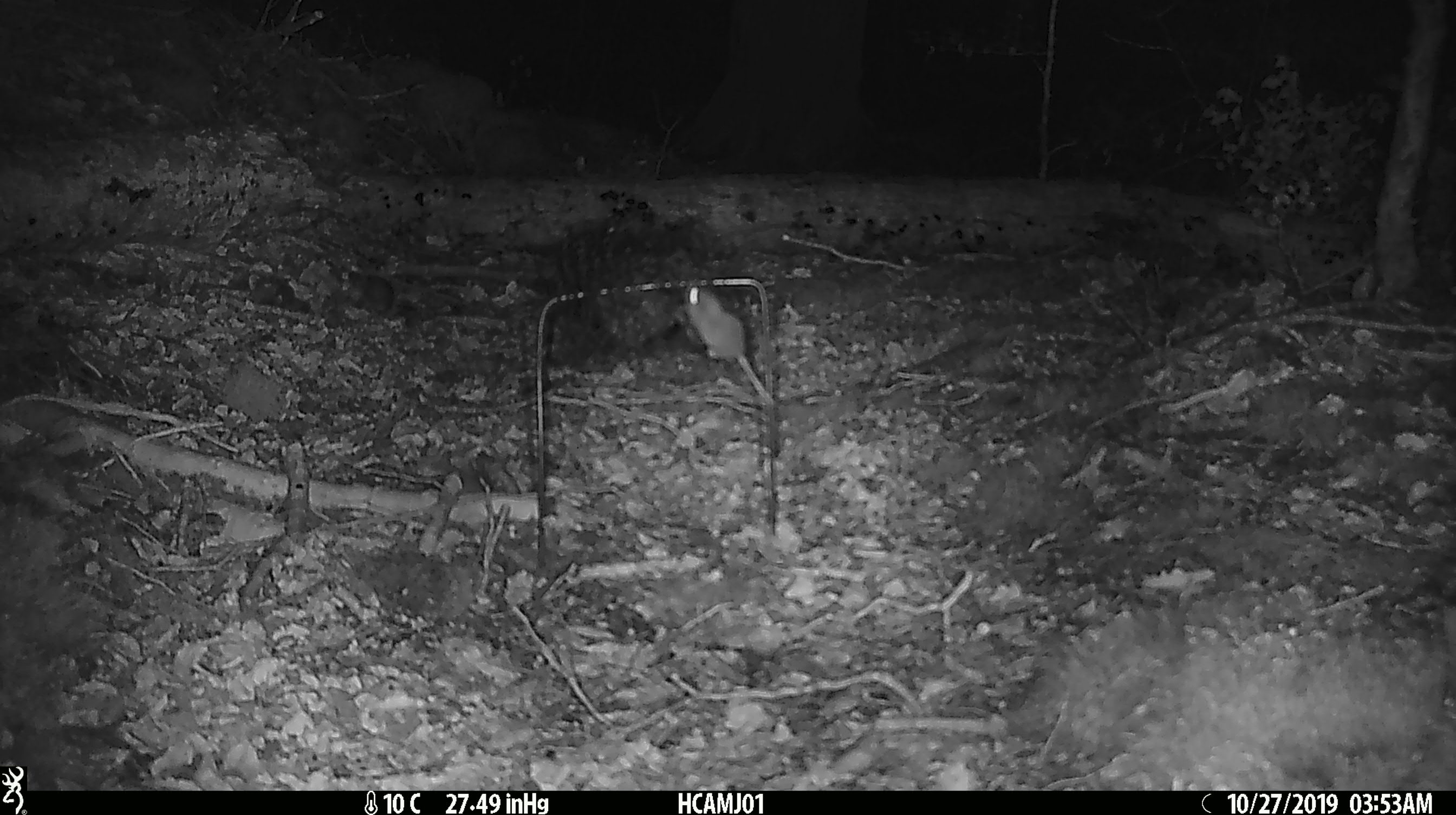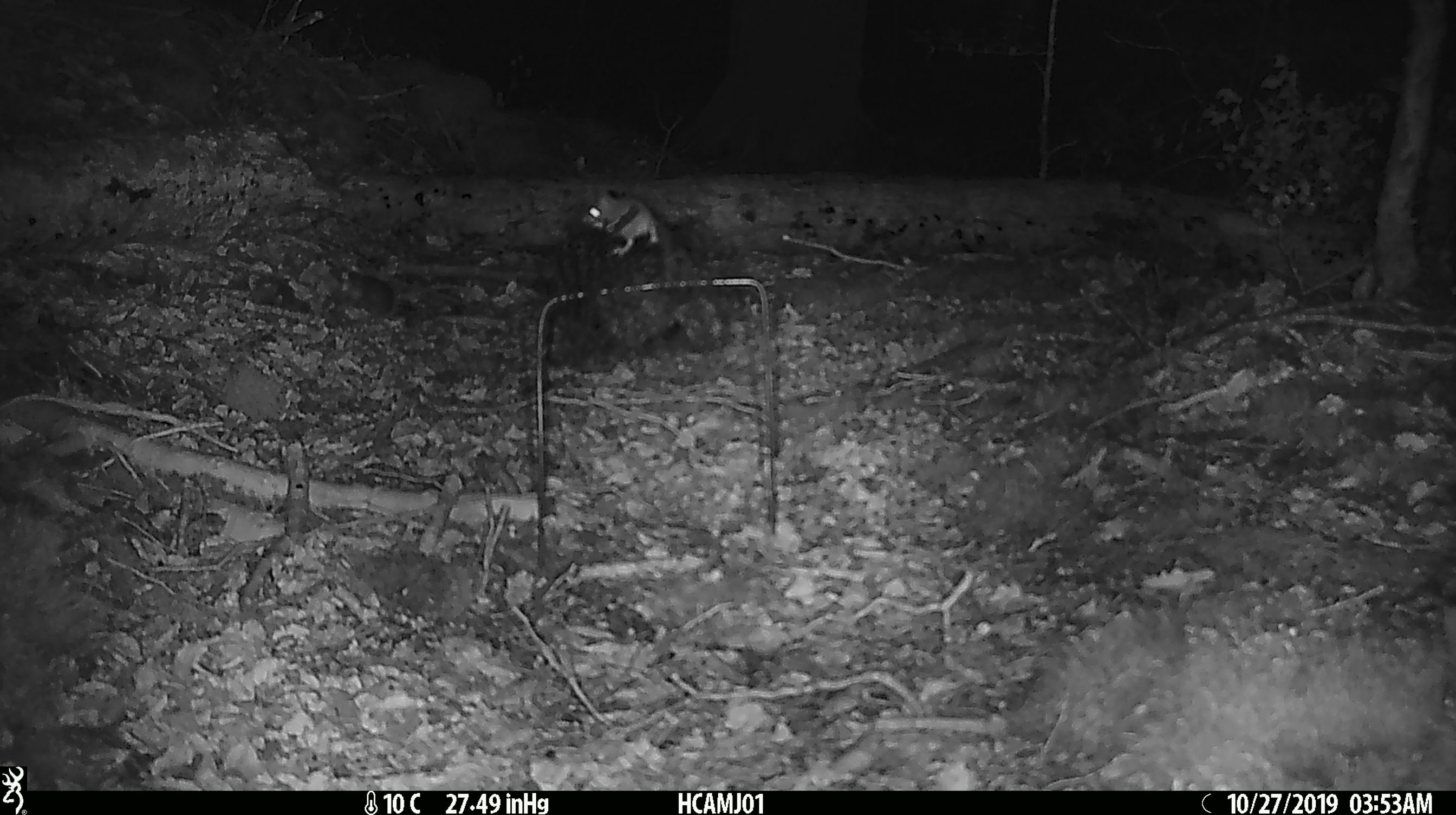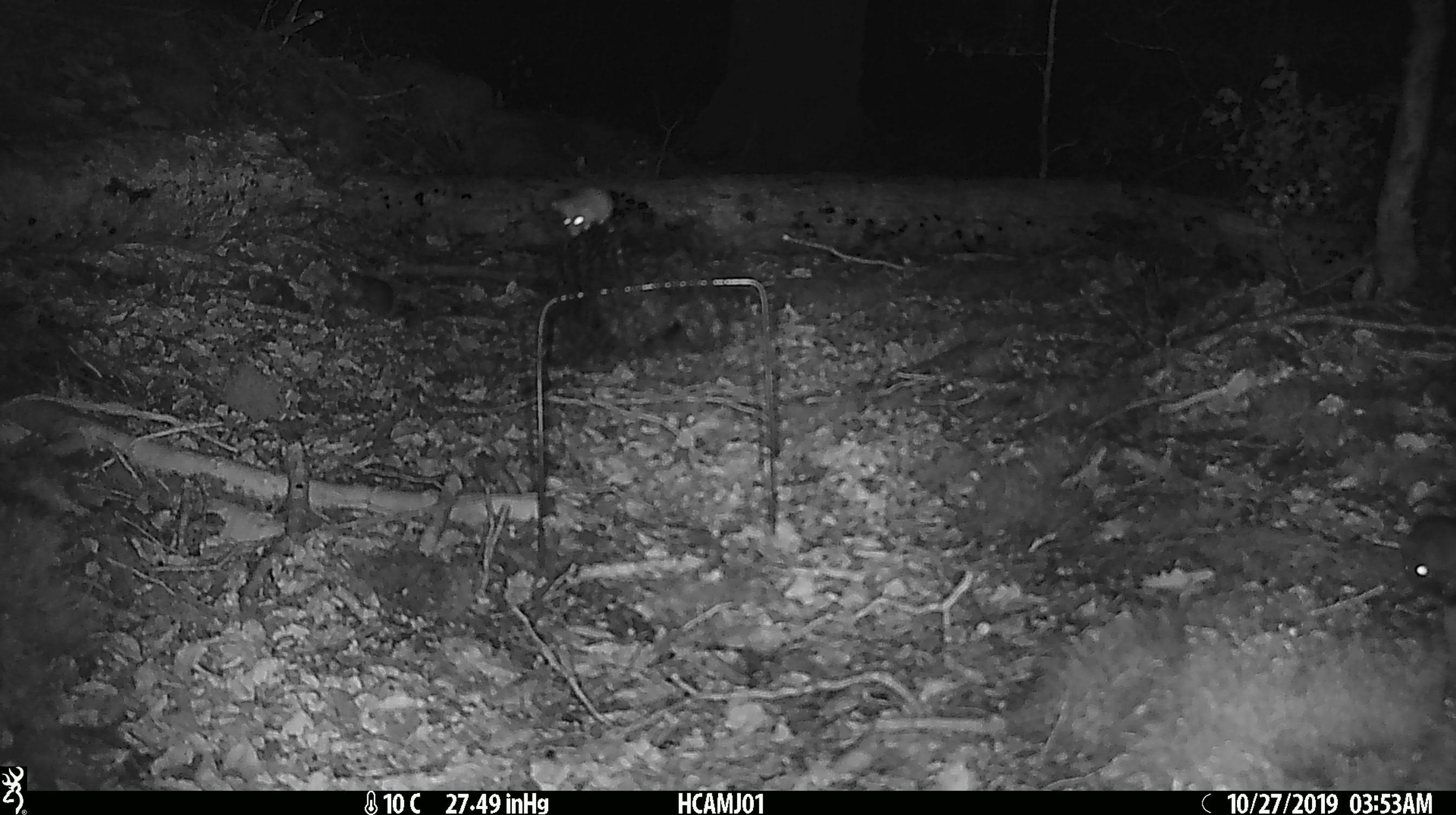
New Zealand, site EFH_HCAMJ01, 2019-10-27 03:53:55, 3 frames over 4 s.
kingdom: Animalia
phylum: Chordata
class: Mammalia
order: Rodentia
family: Muridae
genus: Mus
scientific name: Mus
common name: mouse